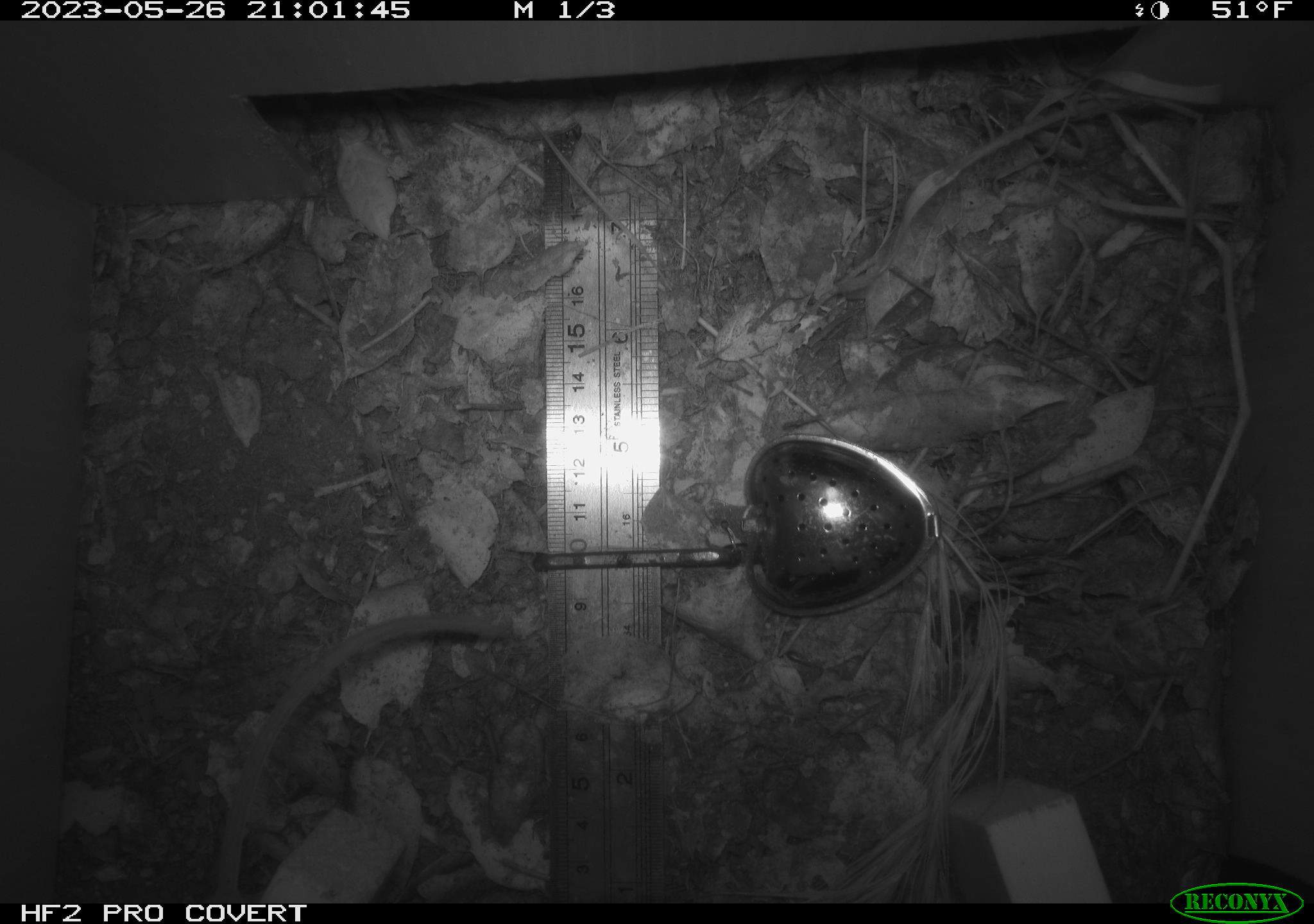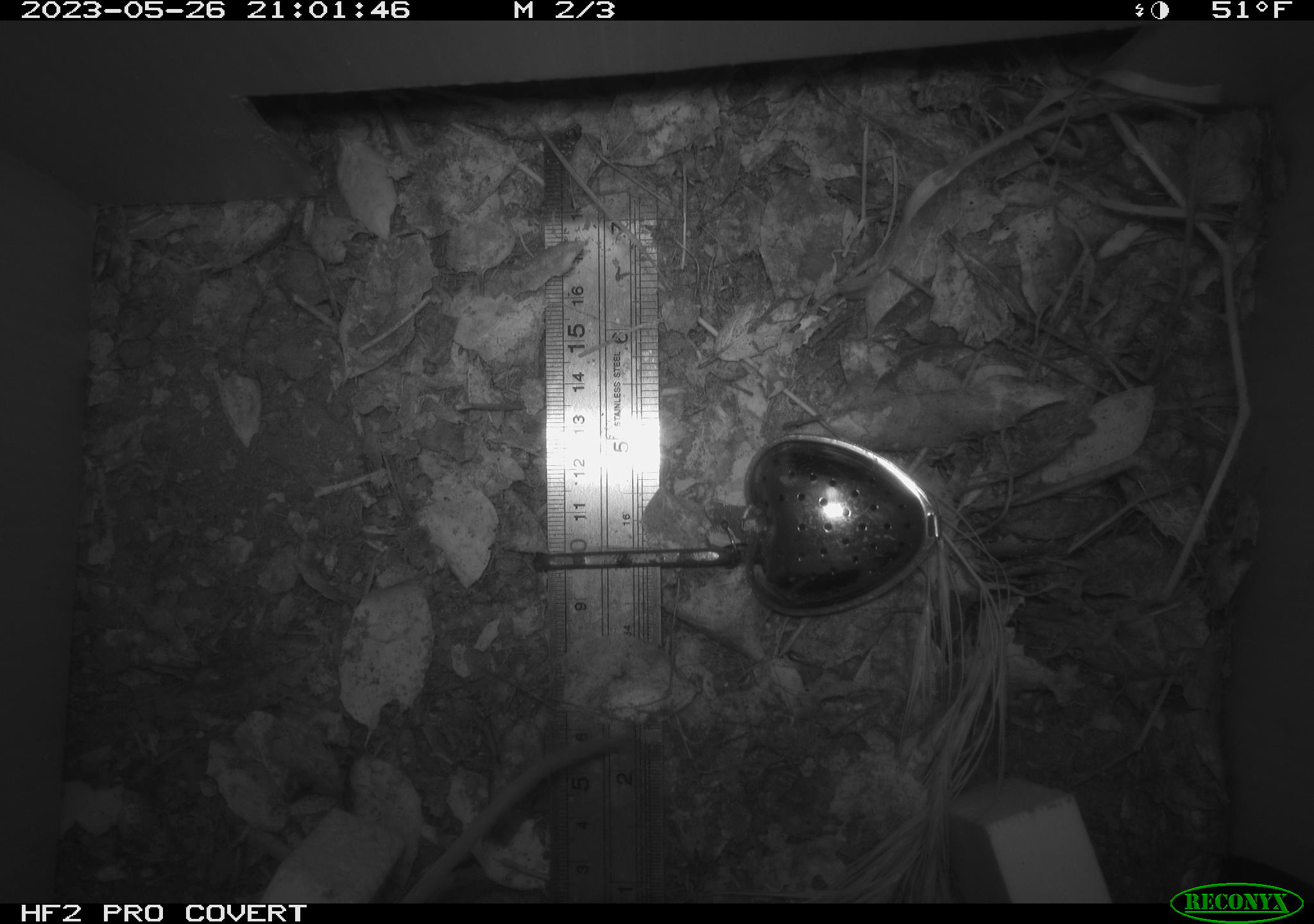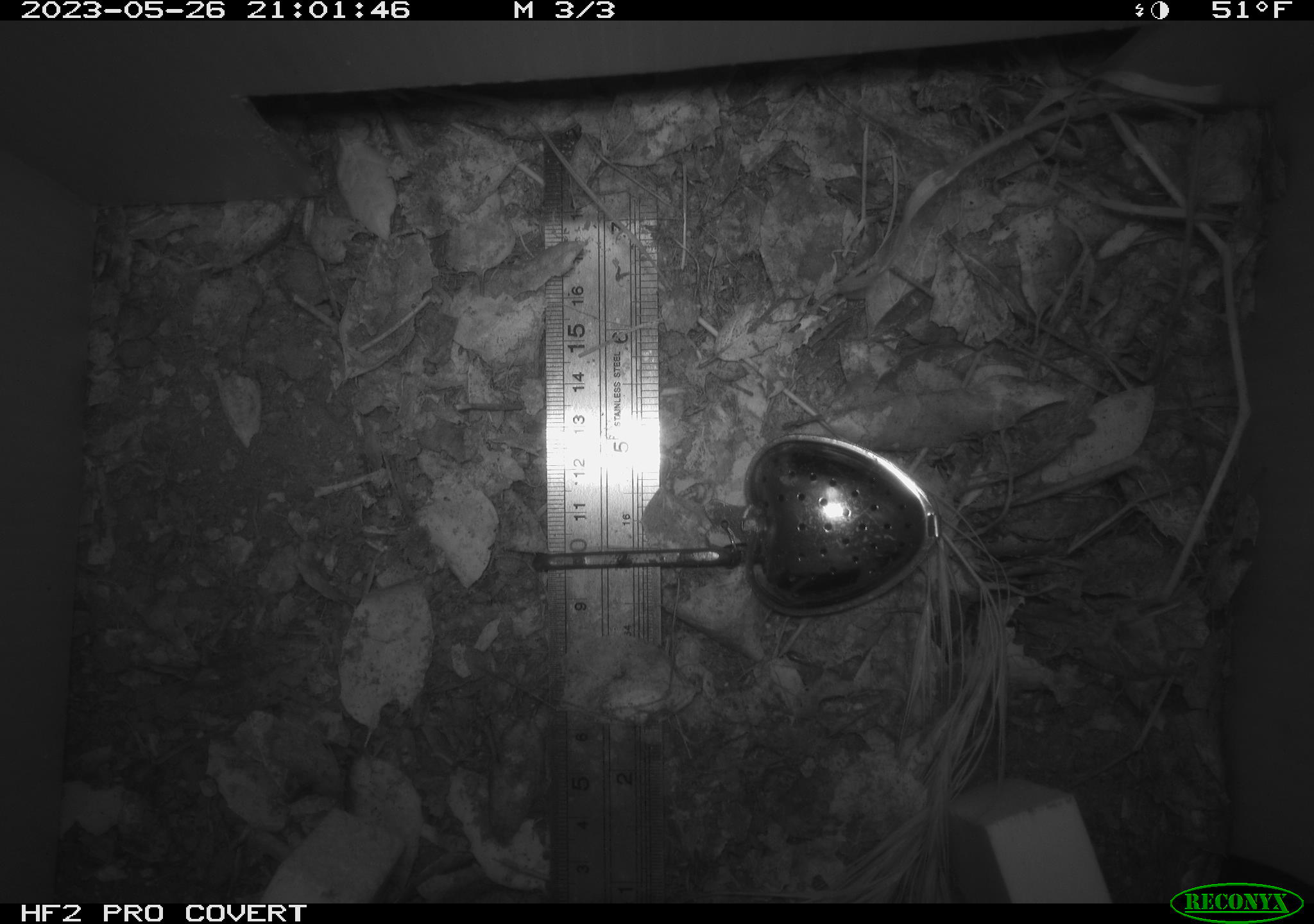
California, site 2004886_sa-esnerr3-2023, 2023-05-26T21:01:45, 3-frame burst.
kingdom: Animalia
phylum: Chordata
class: Mammalia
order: Rodentia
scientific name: Rodentia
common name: mouse species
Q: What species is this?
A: Mouse species (Rodentia).